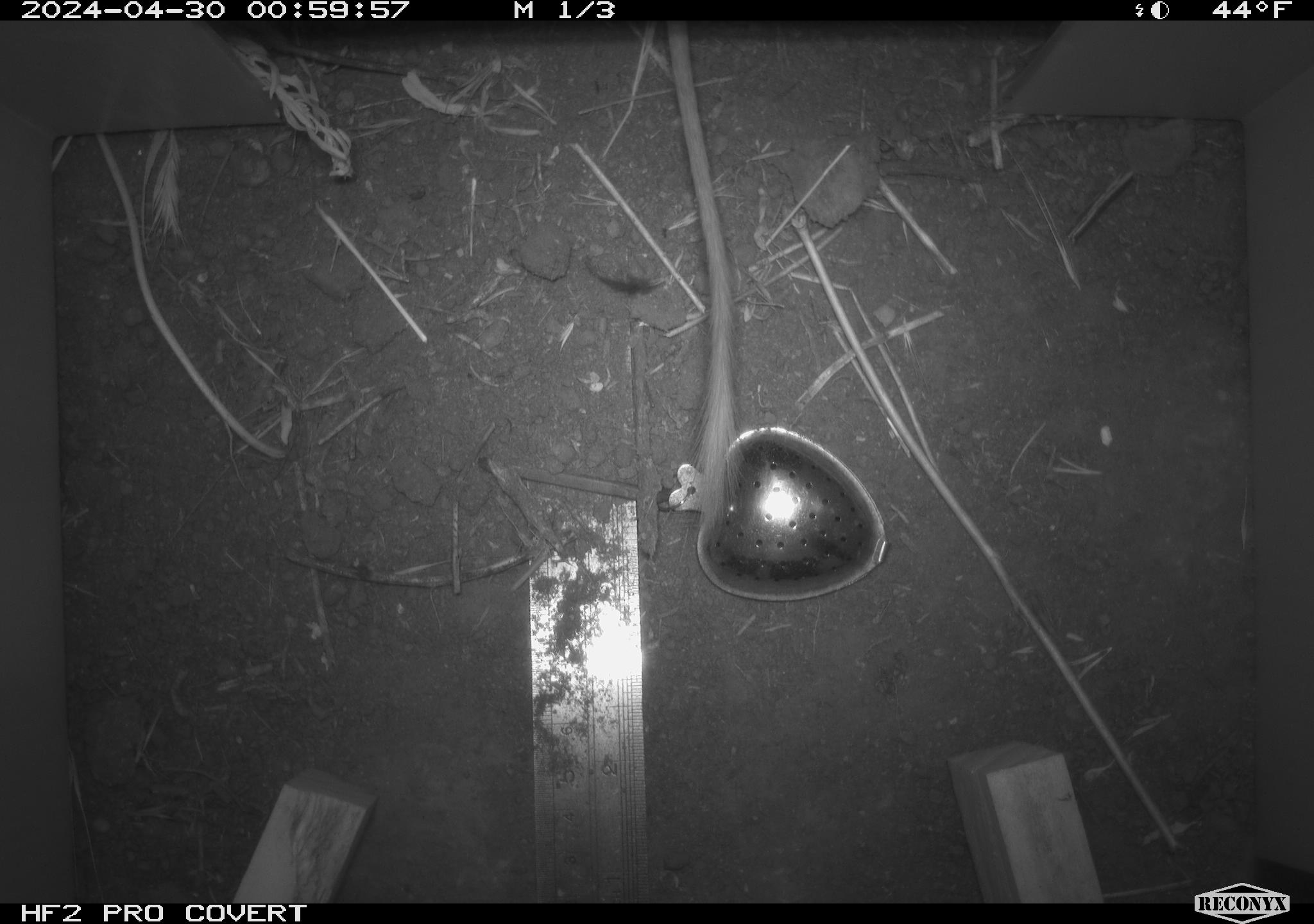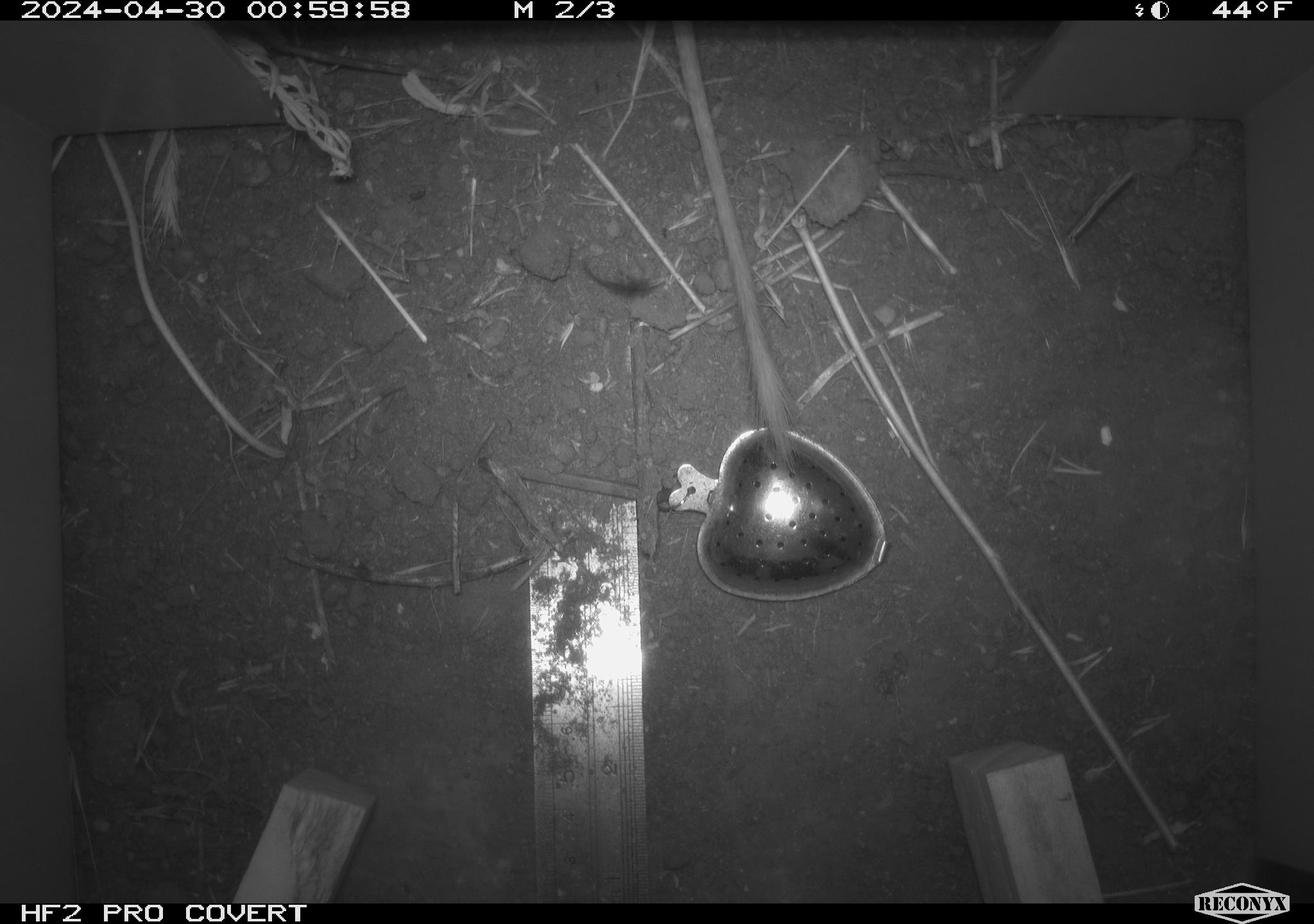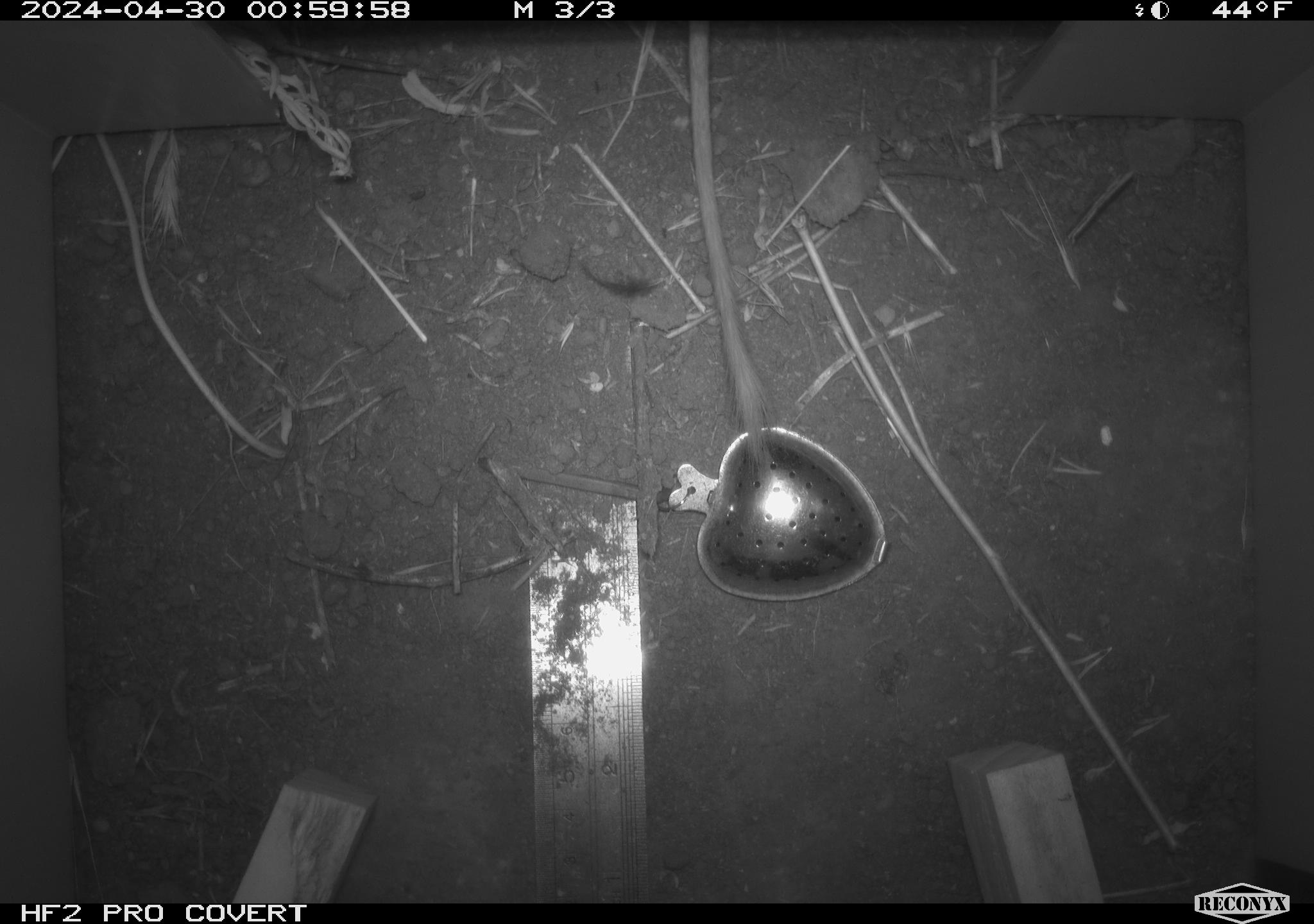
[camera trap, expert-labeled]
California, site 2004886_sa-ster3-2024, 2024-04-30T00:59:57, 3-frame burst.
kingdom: Animalia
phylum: Chordata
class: Mammalia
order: Rodentia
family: Heteromyidae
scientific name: Heteromyidae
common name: kangaroo rats and pocket mice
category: heteromyidae family